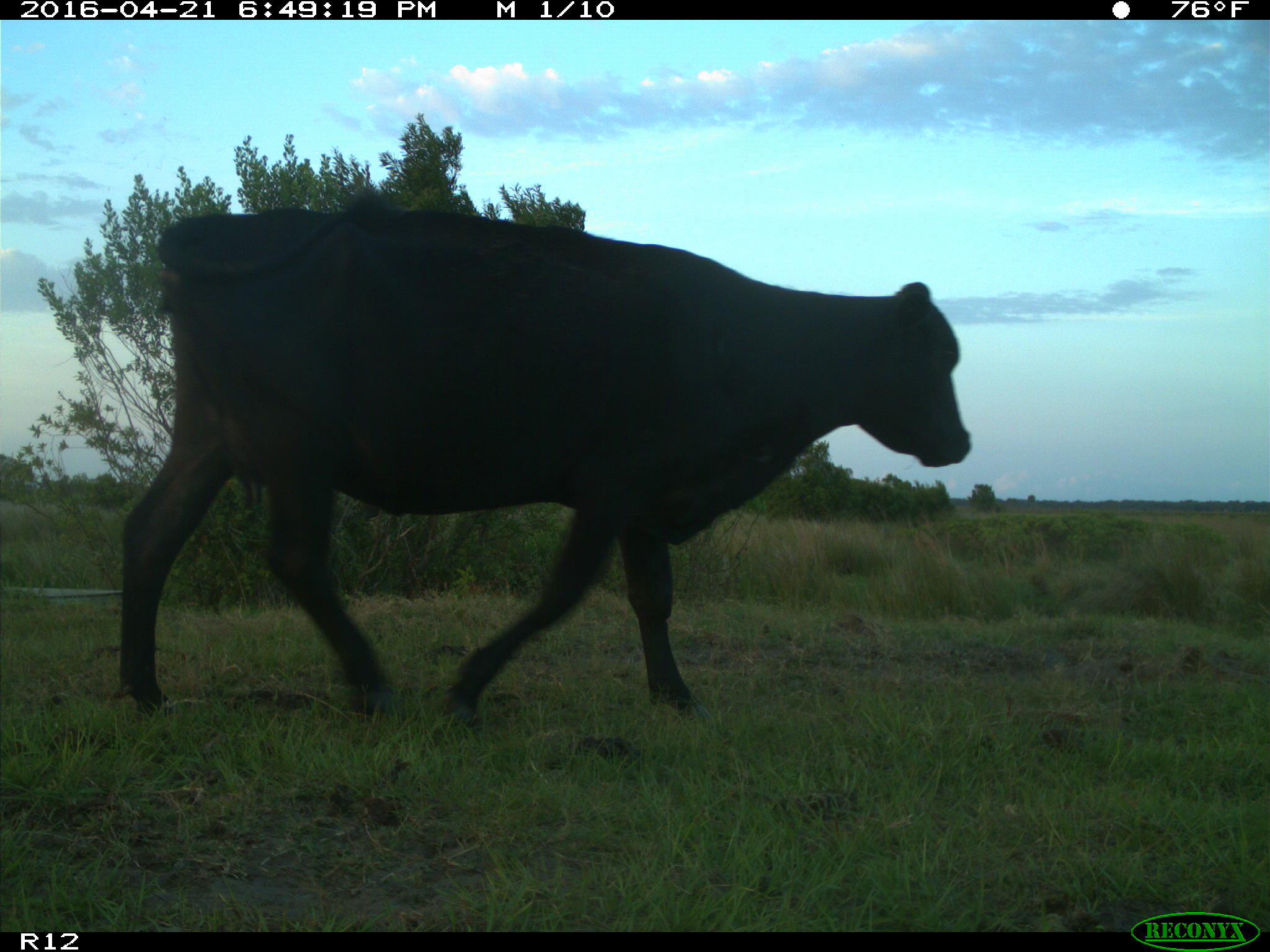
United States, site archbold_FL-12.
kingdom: Animalia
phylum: Chordata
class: Mammalia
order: Artiodactyla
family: Bovidae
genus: Bos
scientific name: Bos taurus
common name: domestic cow